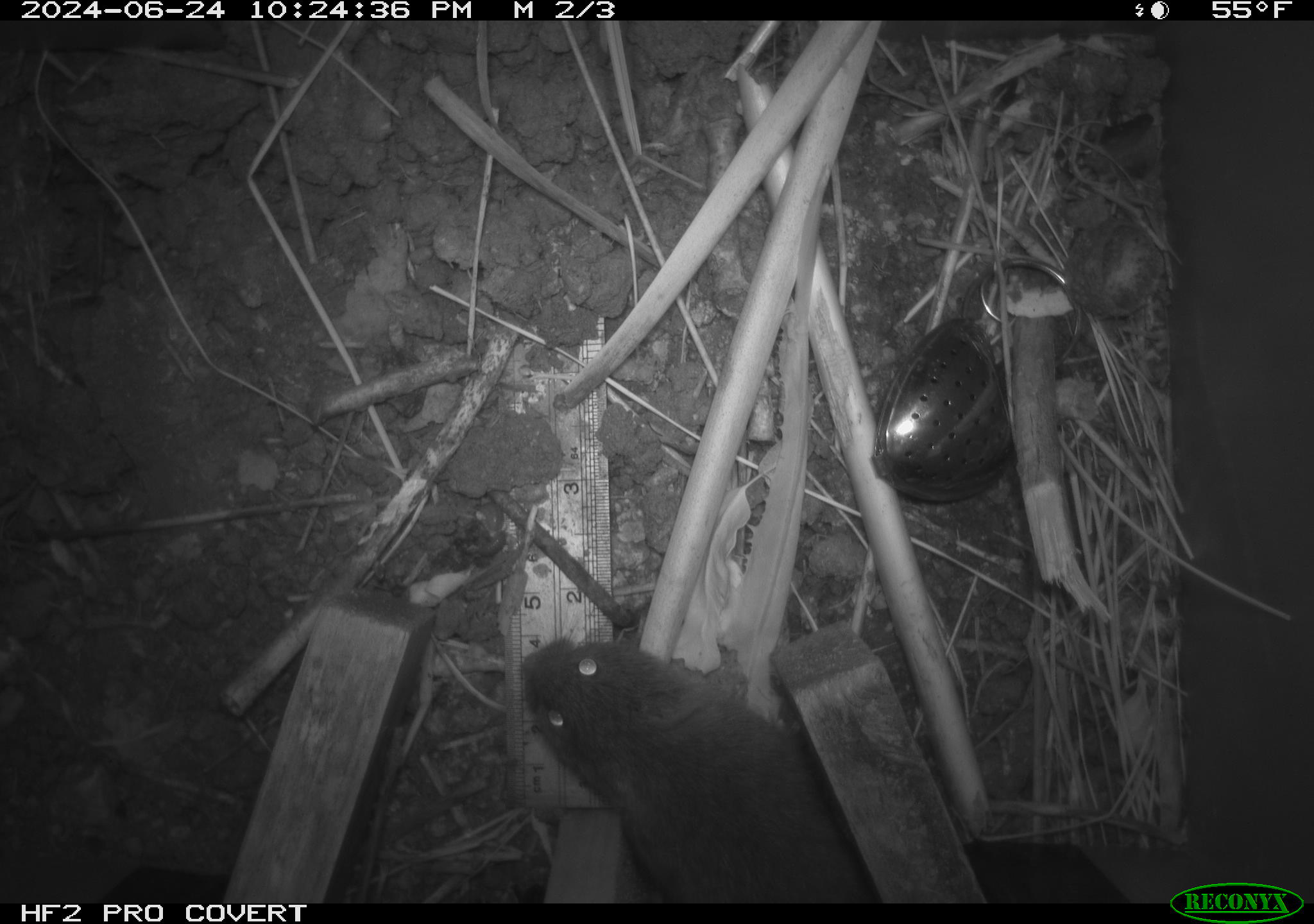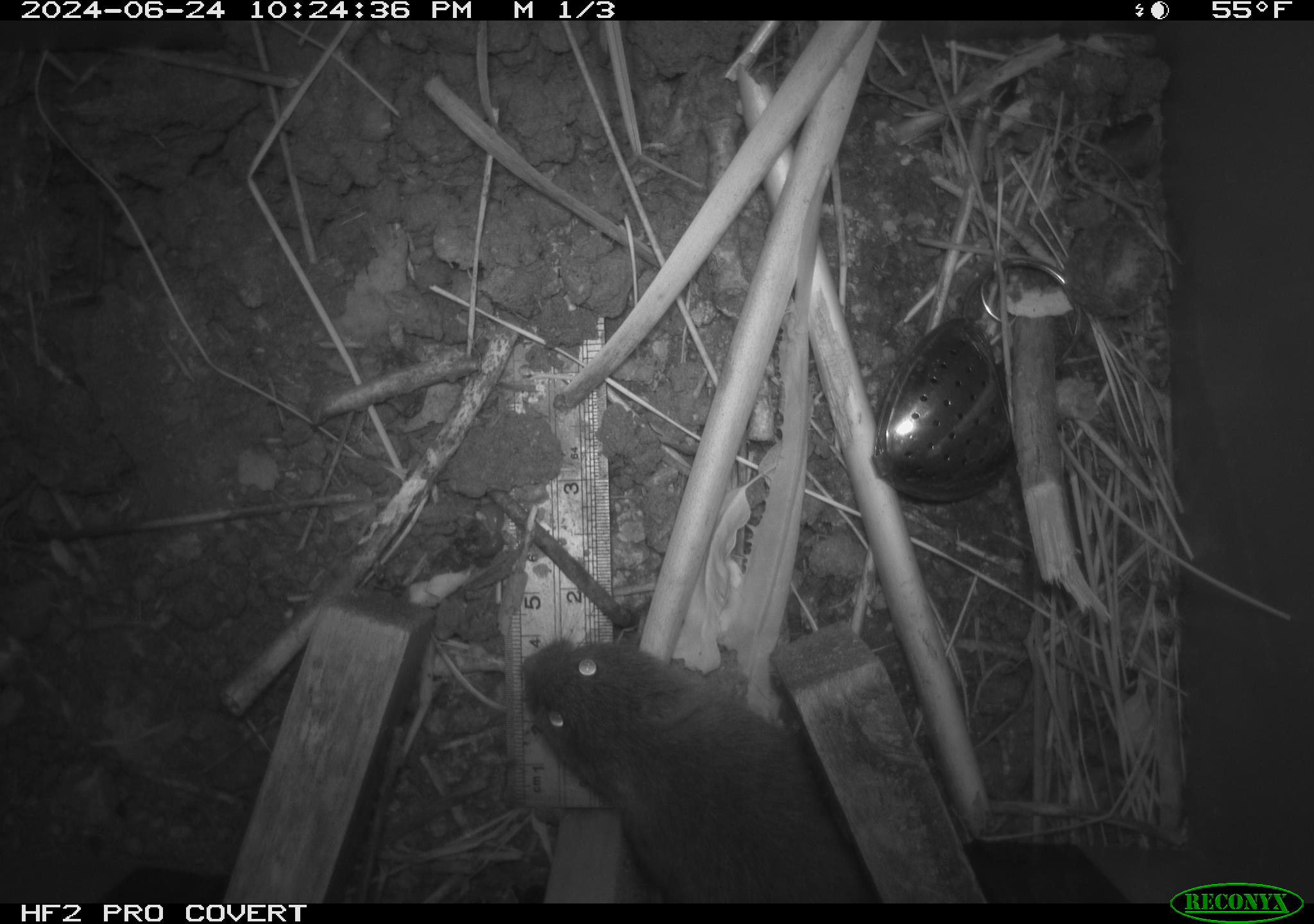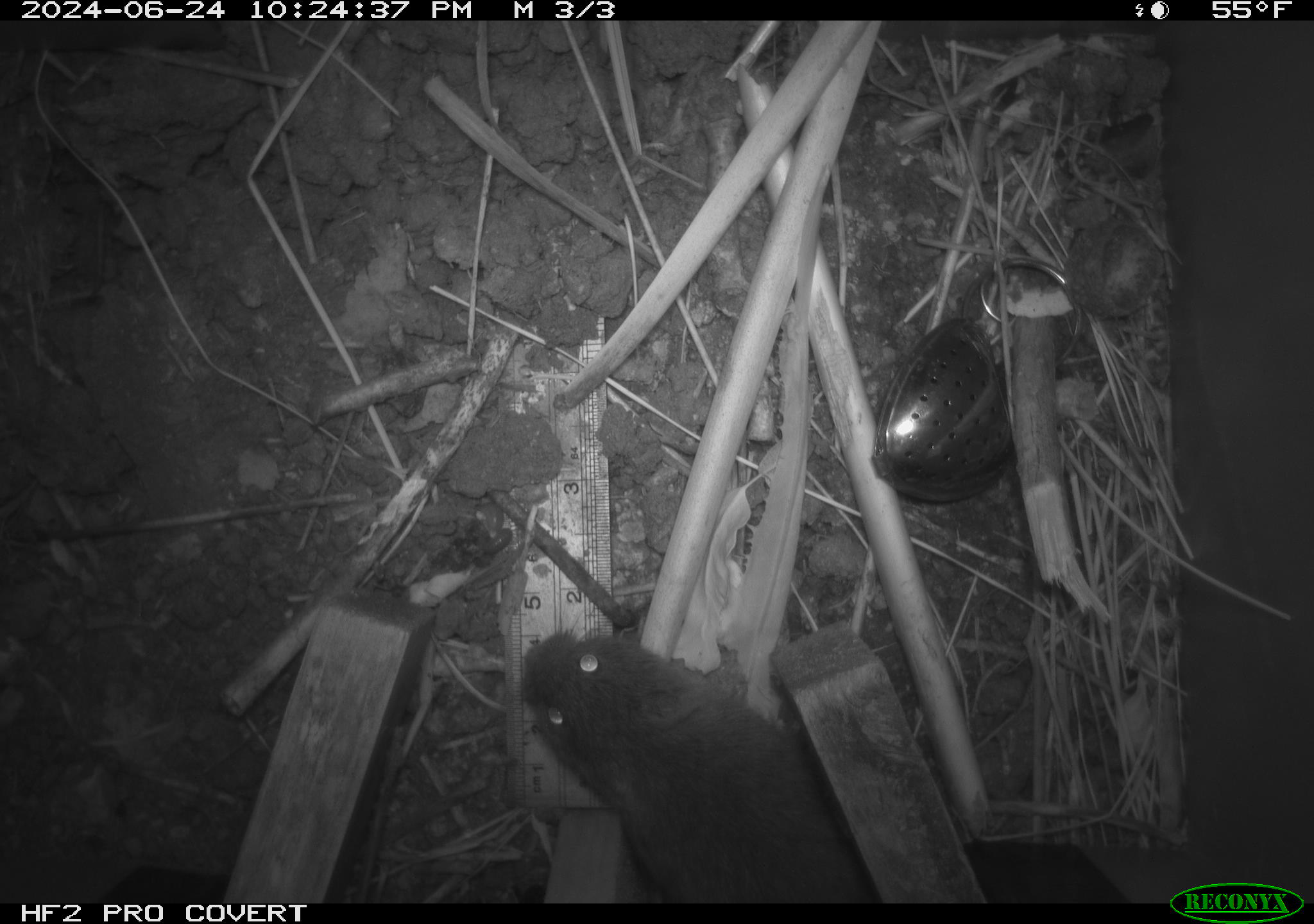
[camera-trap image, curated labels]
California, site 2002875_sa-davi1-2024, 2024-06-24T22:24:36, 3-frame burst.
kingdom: Animalia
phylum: Chordata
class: Mammalia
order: Rodentia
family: Cricetidae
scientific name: Arvicolinae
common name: voles, lemmings, and muskrats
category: arvicolinae subfamily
Arvicolinae subfamily (voles, lemmings, and muskrats) (Arvicolinae).